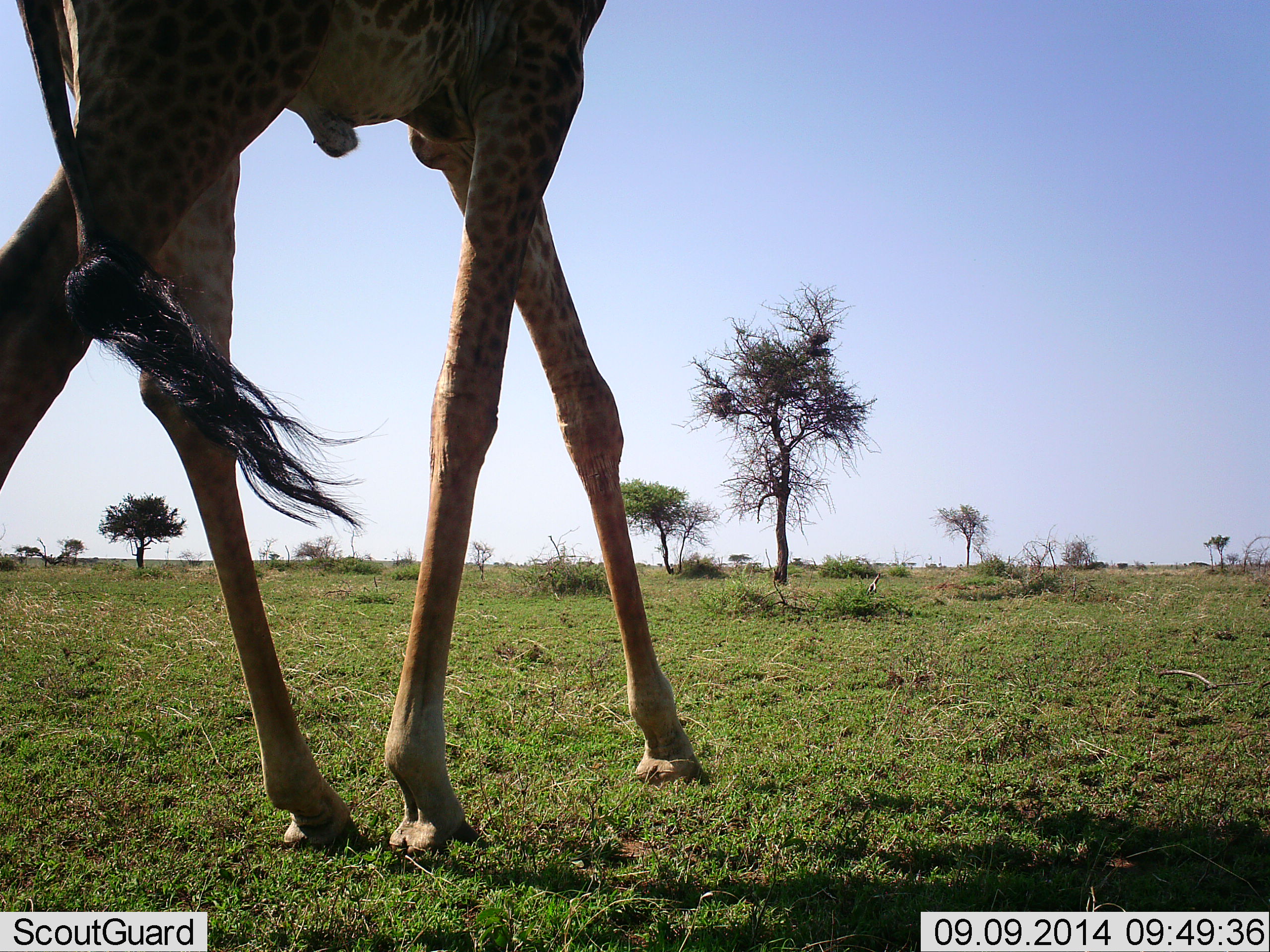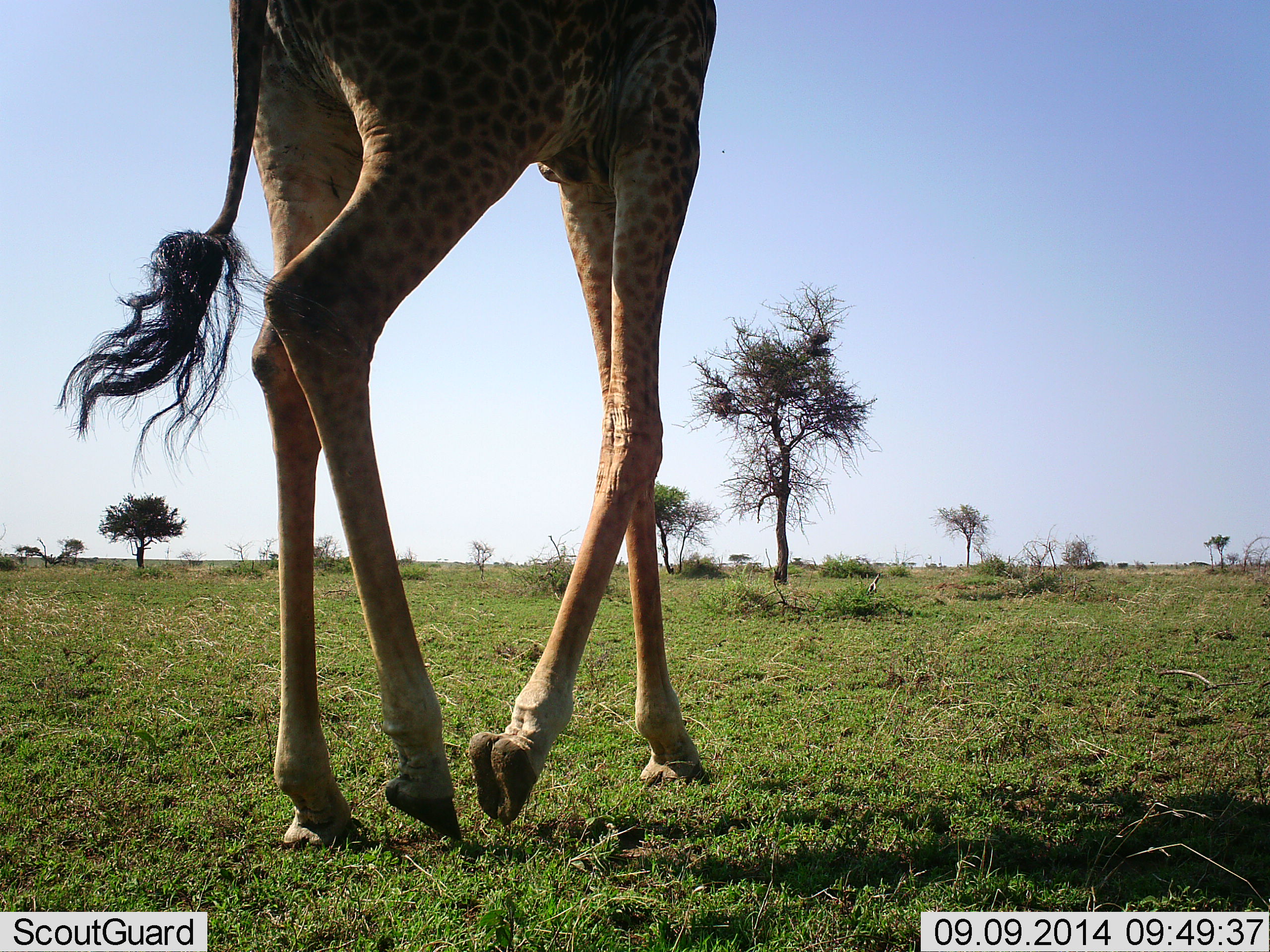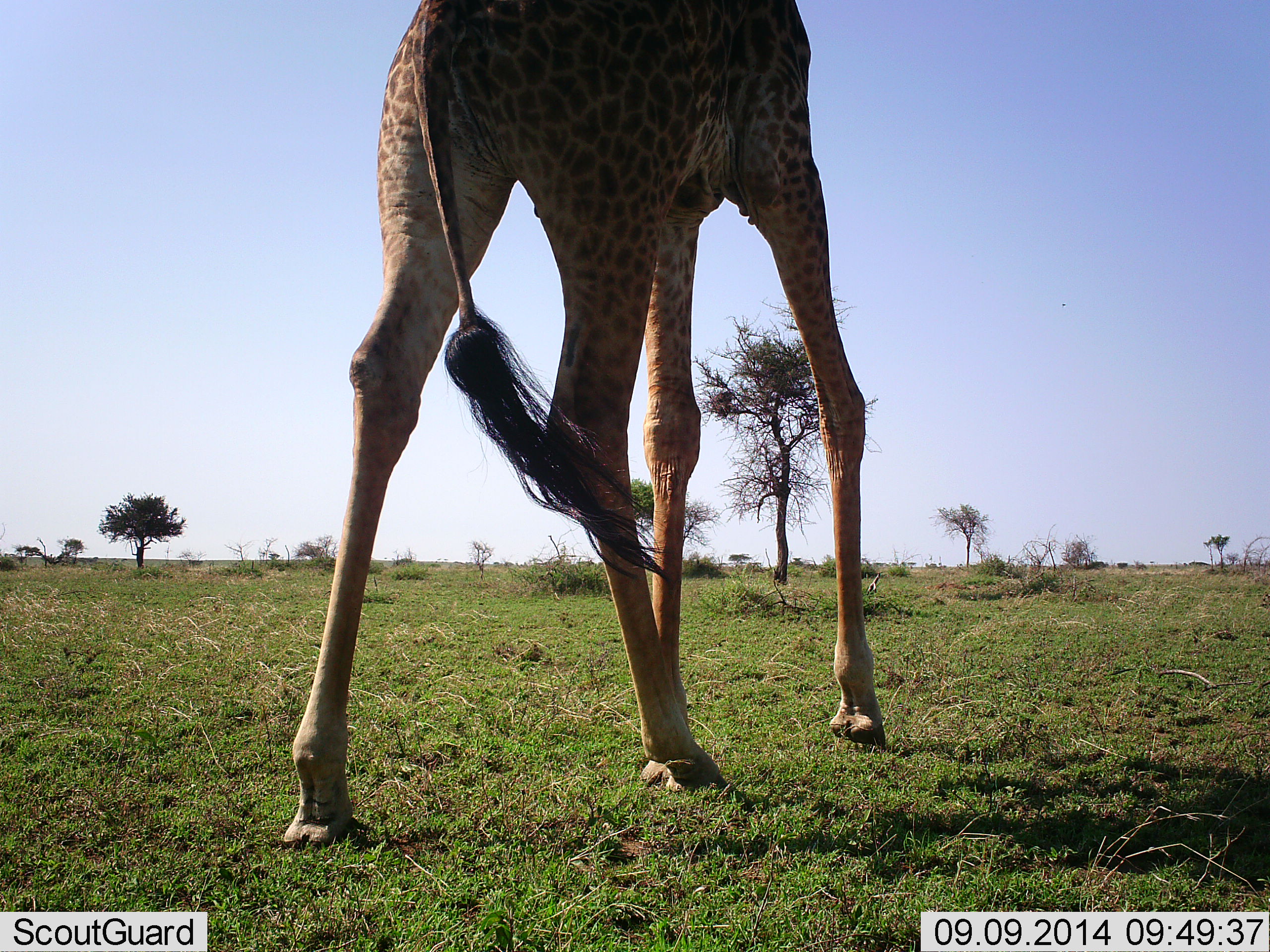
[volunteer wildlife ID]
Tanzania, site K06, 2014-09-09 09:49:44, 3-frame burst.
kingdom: Animalia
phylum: Chordata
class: Mammalia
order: Artiodactyla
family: Giraffidae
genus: Giraffa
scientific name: Giraffa camelopardalis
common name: giraffe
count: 1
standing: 0%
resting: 0%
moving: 100%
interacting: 0%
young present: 0%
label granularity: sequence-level